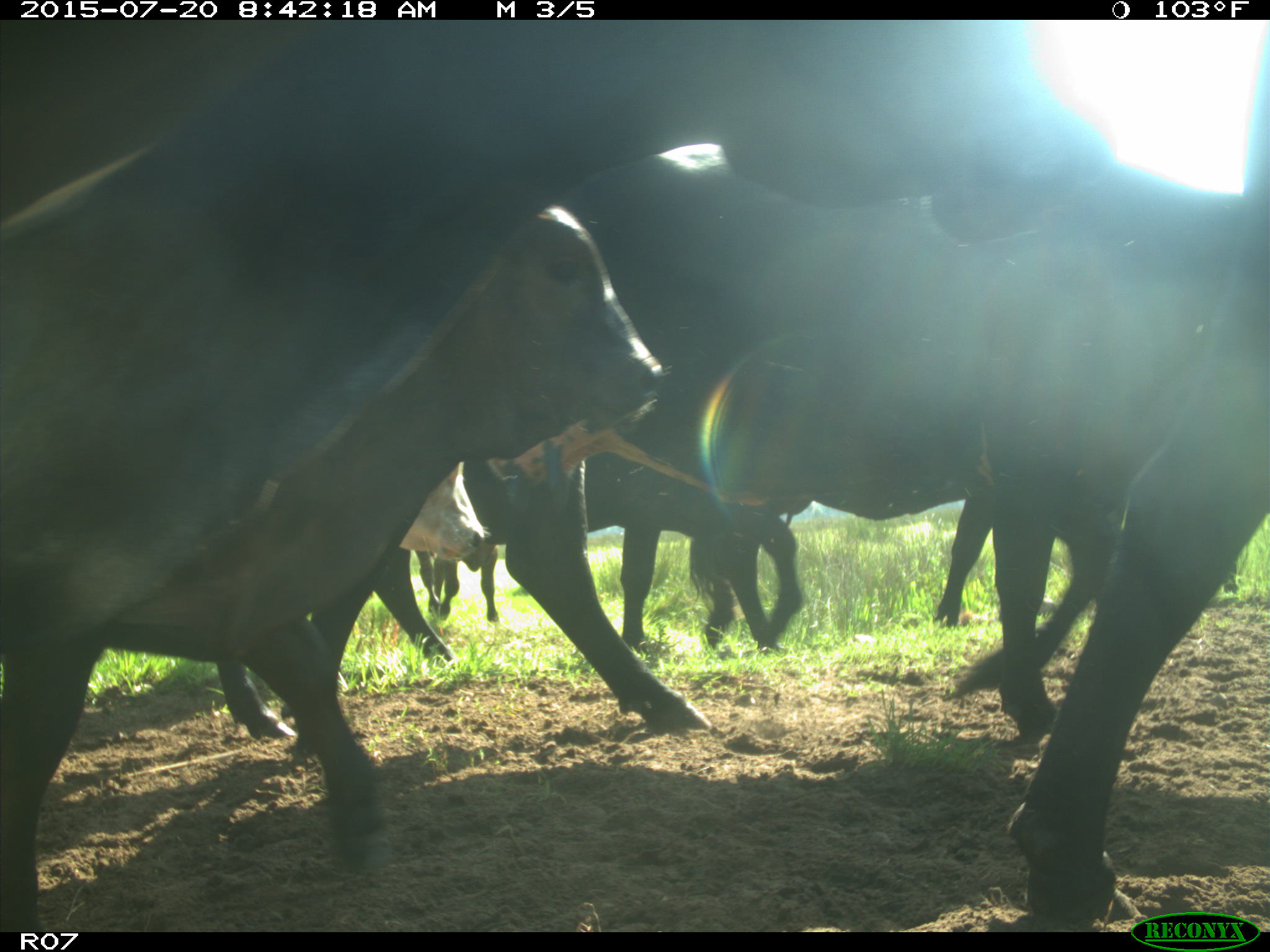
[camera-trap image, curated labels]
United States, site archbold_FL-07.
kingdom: Animalia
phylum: Chordata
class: Mammalia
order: Artiodactyla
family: Bovidae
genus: Bos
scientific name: Bos taurus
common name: domestic cow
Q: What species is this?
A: Bos taurus (domestic cow).